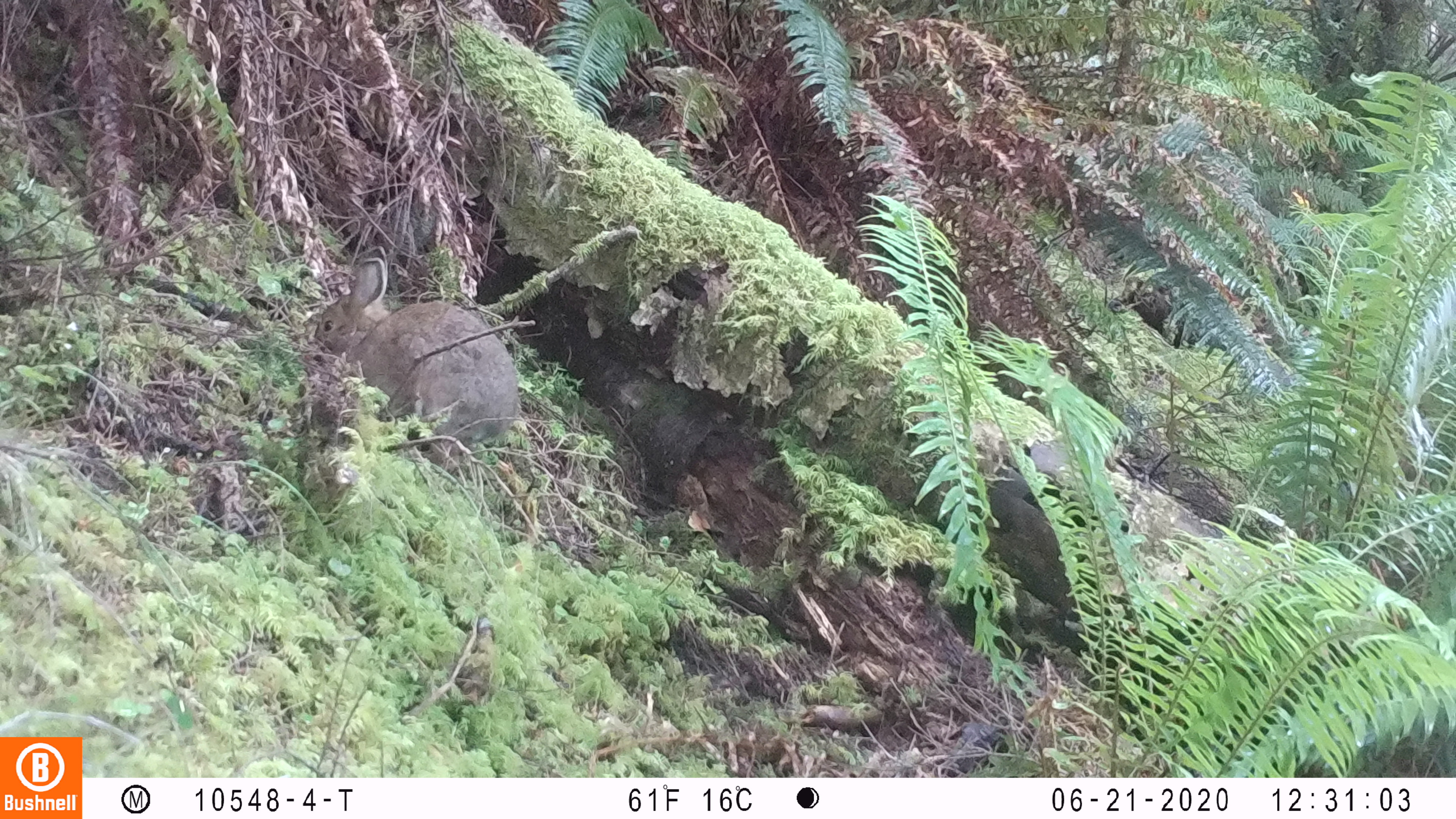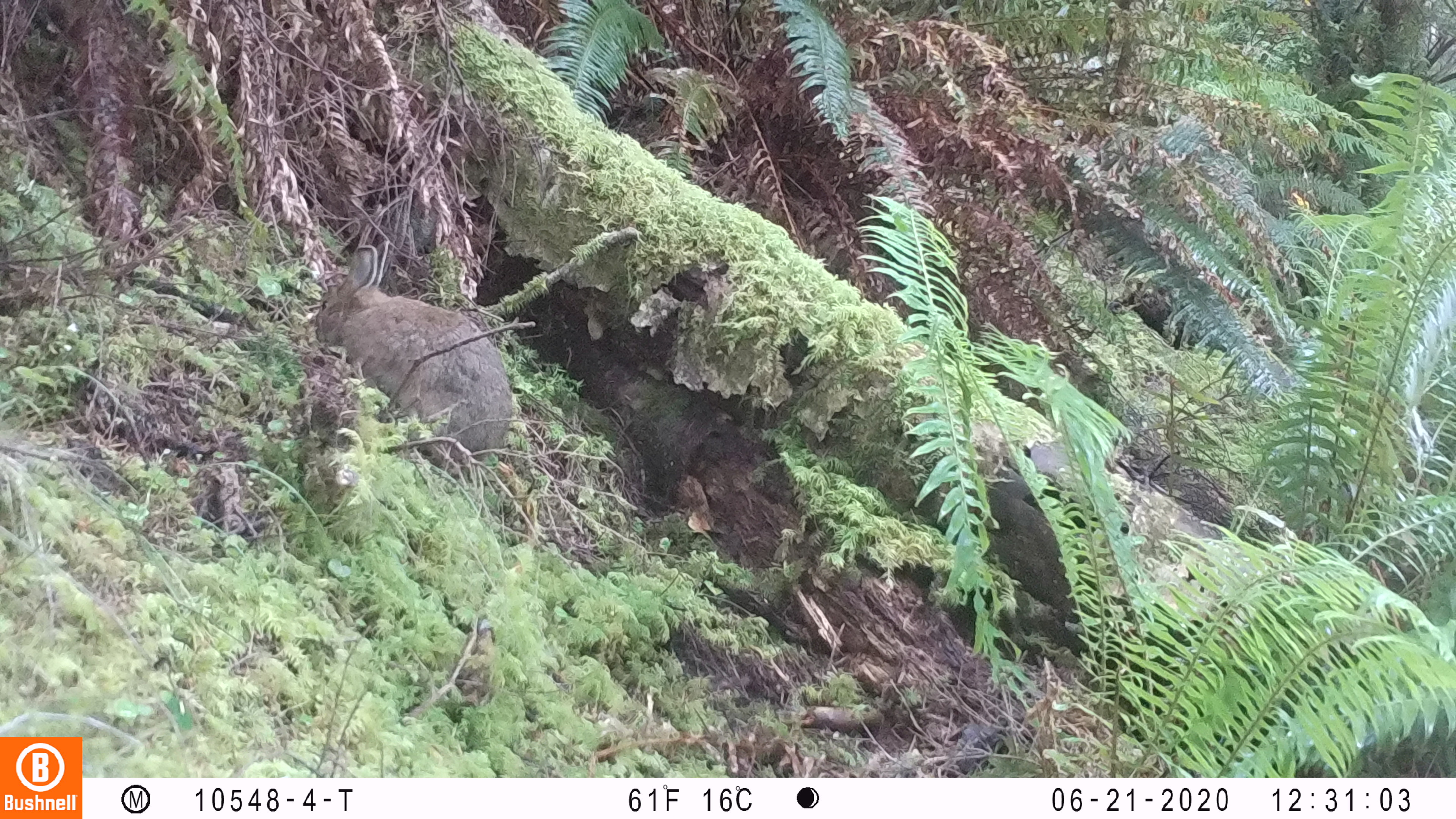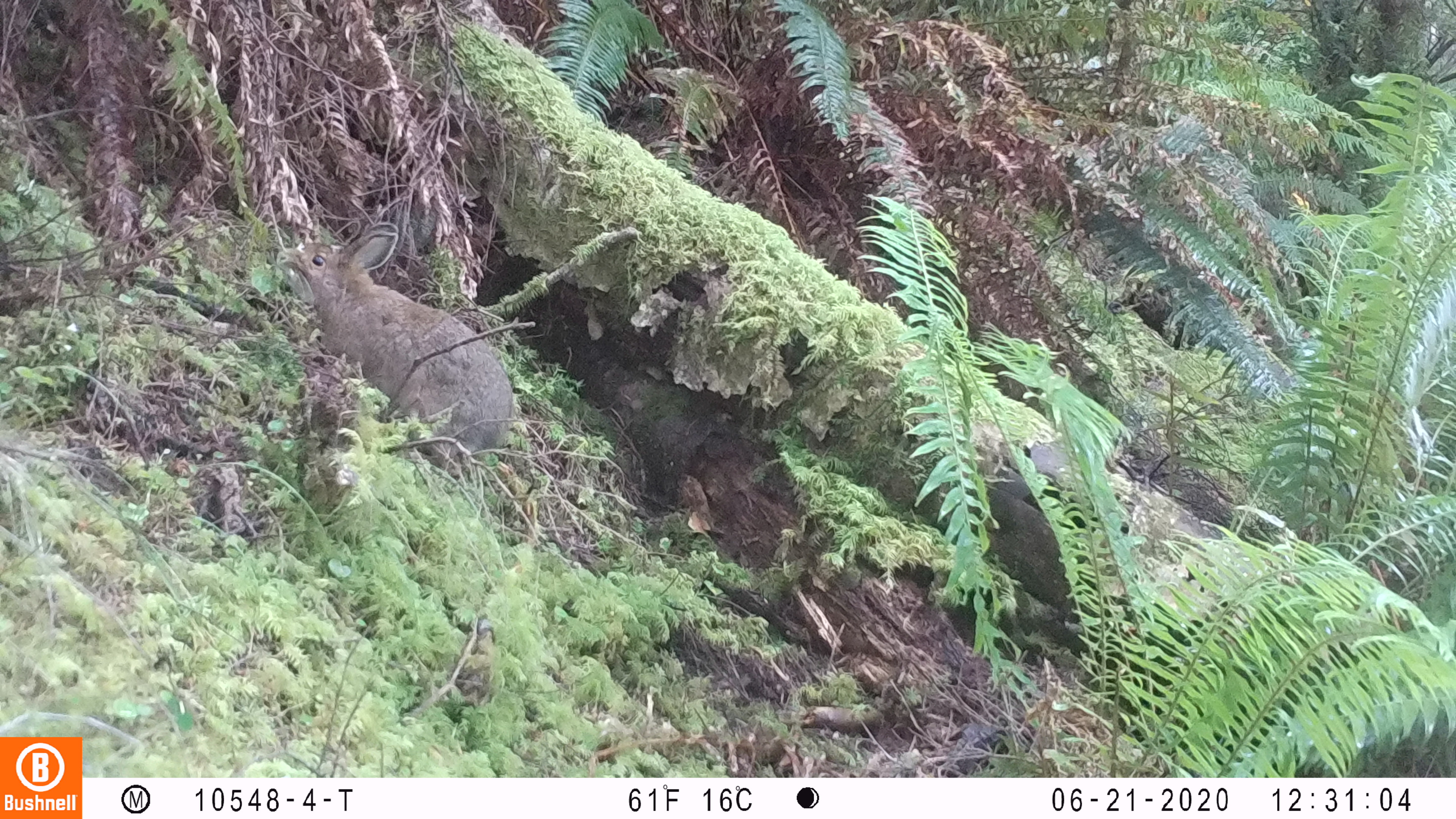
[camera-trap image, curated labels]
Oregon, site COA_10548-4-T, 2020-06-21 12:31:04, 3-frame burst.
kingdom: Animalia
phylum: Chordata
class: Mammalia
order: Lagomorpha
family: Leporidae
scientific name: Leporidae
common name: hares and rabbits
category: leporidae family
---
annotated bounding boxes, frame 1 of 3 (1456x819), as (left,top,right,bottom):
leporidae family: (312,245,525,463)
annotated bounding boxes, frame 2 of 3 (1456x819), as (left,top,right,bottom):
leporidae family: (313,237,516,472)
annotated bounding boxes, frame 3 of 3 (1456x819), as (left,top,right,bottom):
leporidae family: (275,221,511,461)